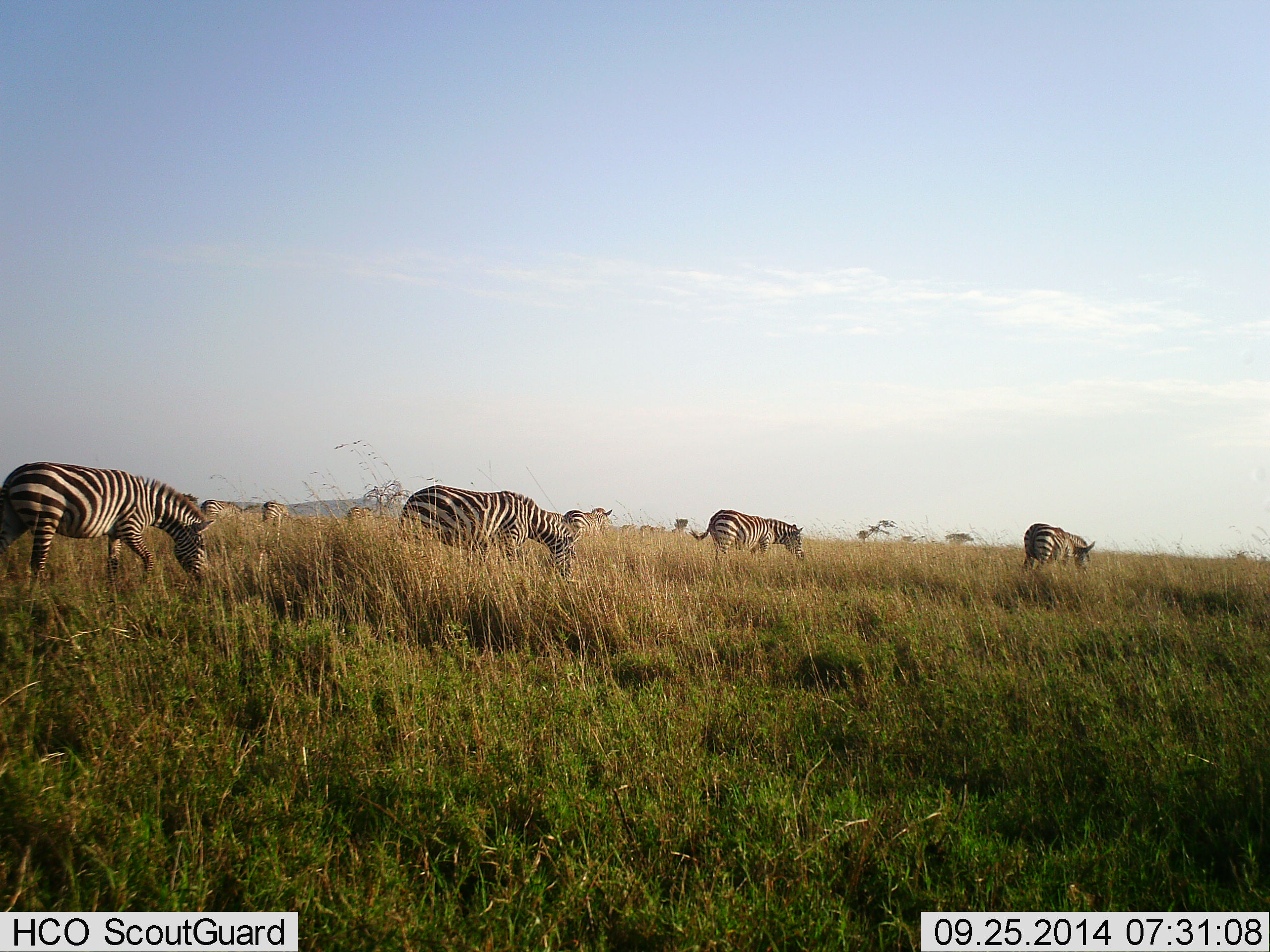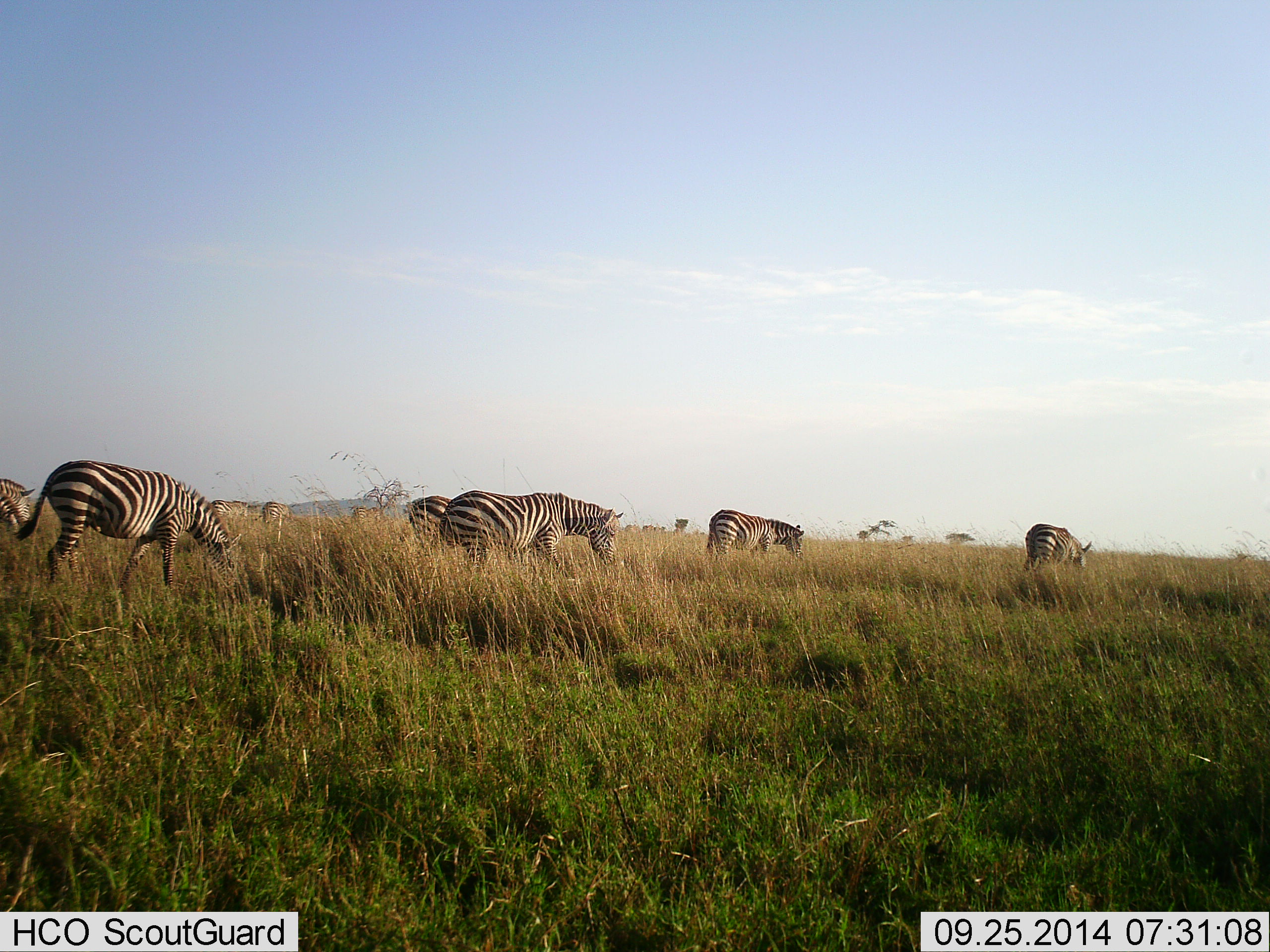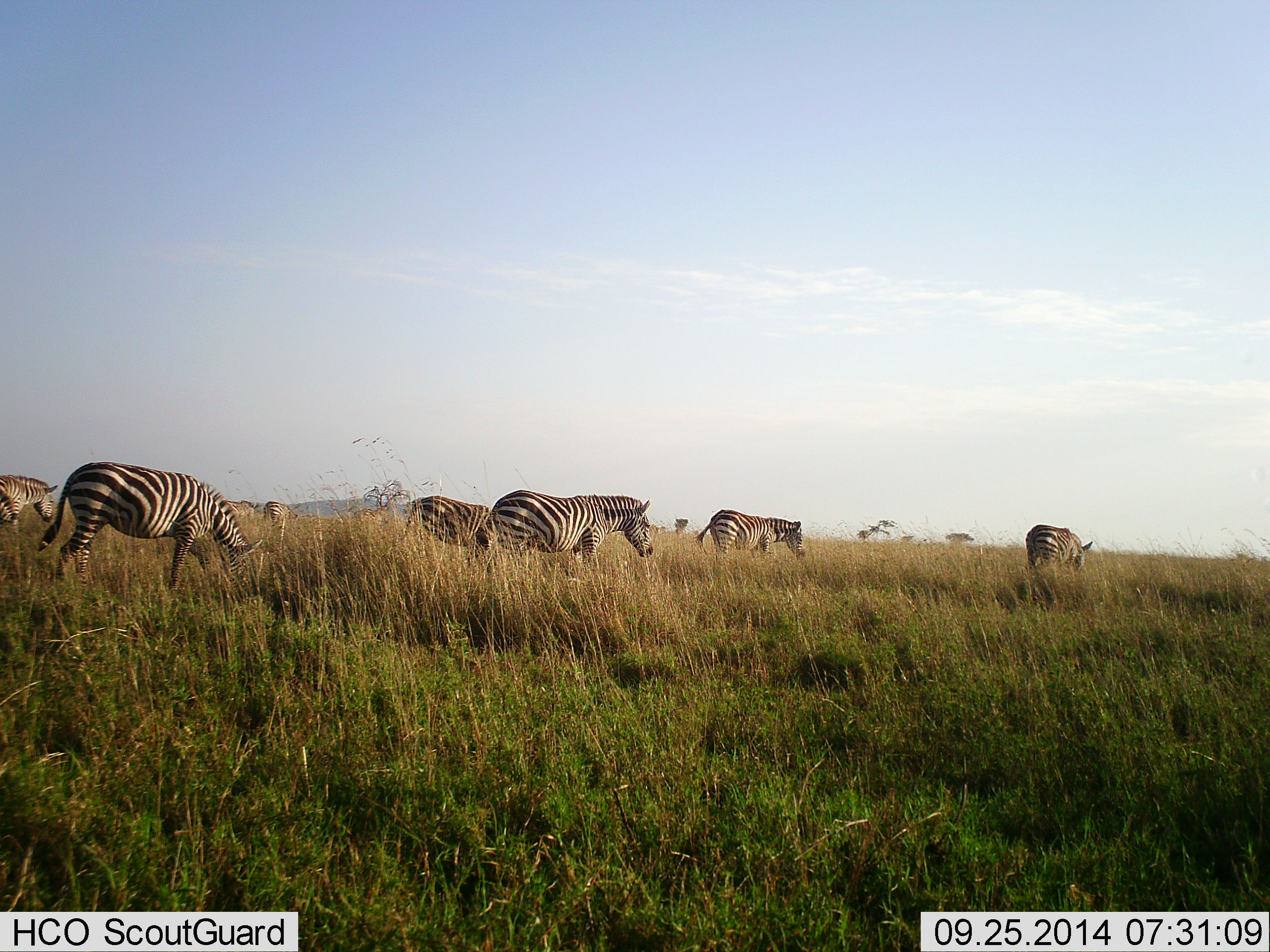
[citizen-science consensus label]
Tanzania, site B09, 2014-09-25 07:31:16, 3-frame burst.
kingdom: Animalia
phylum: Chordata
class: Mammalia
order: Perissodactyla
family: Equidae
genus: Equus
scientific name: Equus quagga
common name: plains zebra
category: zebra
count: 9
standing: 40%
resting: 0%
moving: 70%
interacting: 0%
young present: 0%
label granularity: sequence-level